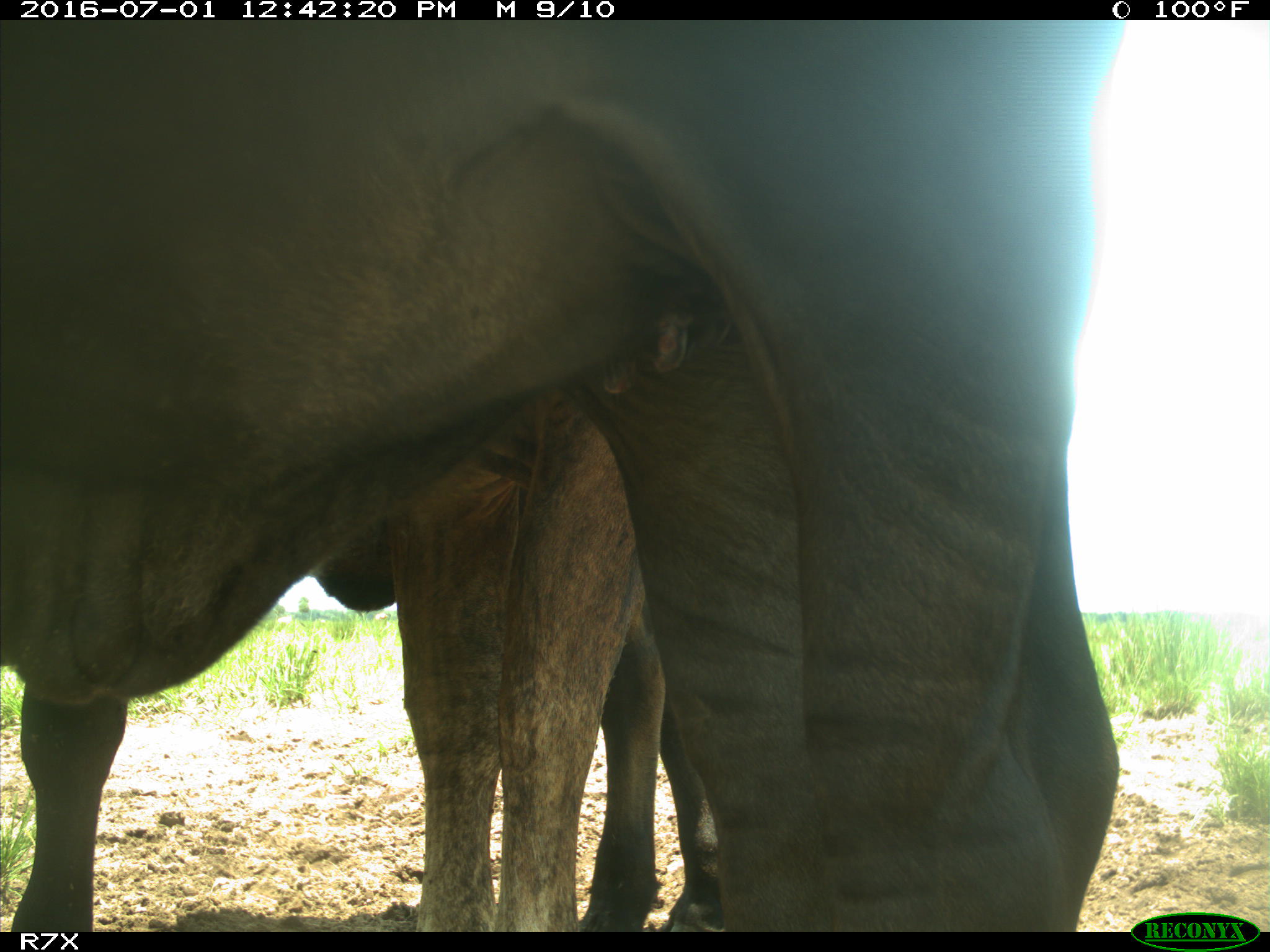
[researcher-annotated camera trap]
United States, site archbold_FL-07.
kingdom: Animalia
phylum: Chordata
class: Mammalia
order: Artiodactyla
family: Bovidae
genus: Bos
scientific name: Bos taurus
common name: domestic cow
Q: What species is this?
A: Bos taurus (domestic cow).